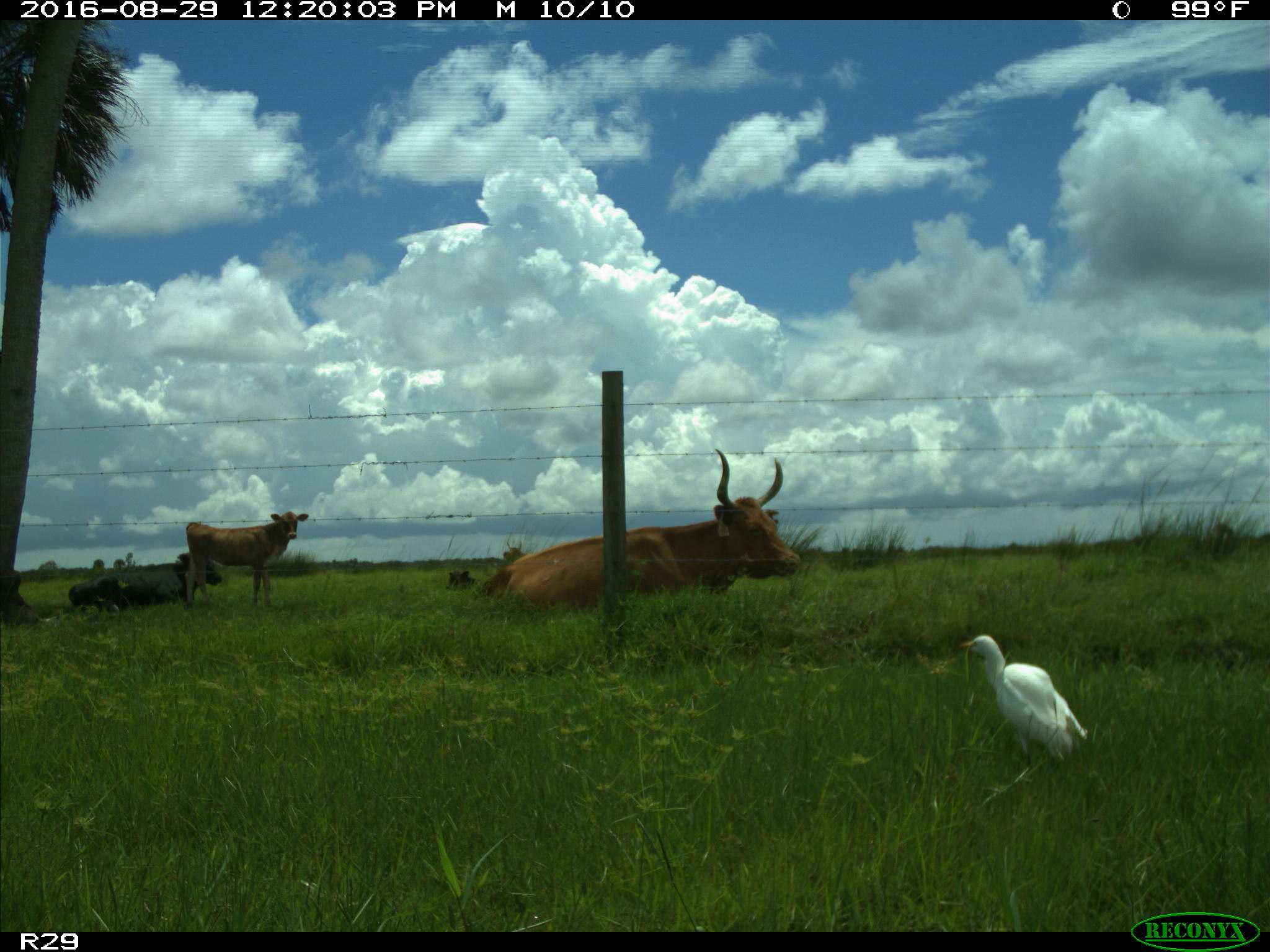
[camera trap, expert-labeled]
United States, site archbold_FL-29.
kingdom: Animalia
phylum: Chordata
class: Mammalia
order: Artiodactyla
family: Bovidae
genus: Bos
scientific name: Bos taurus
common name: domestic cow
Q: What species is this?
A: Bos taurus (domestic cow).